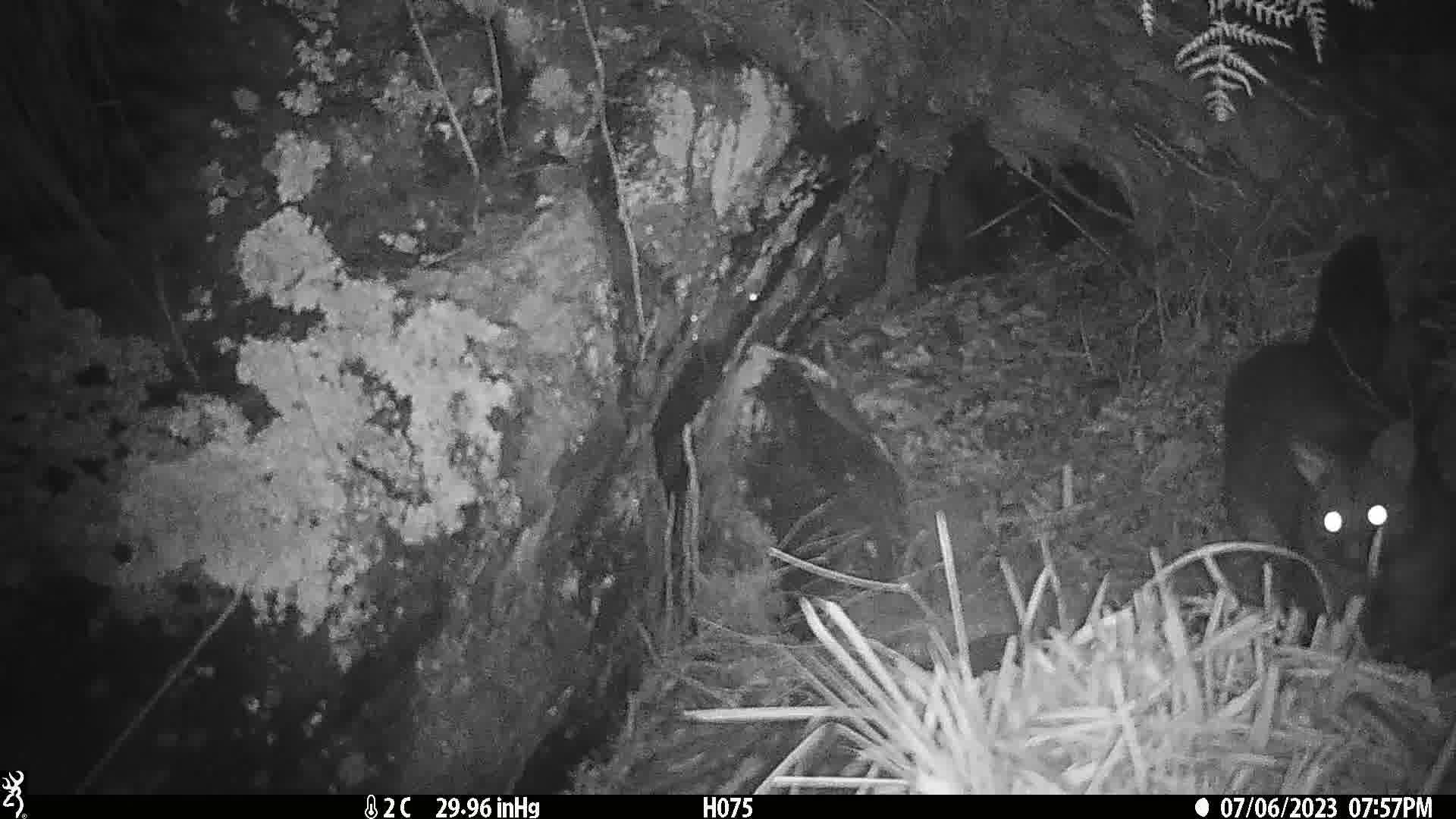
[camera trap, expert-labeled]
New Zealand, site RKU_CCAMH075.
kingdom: Animalia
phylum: Chordata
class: Mammalia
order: Diprotodontia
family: Phalangeridae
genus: Trichosurus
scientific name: Trichosurus vulpecula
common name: common brushtail possum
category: possum